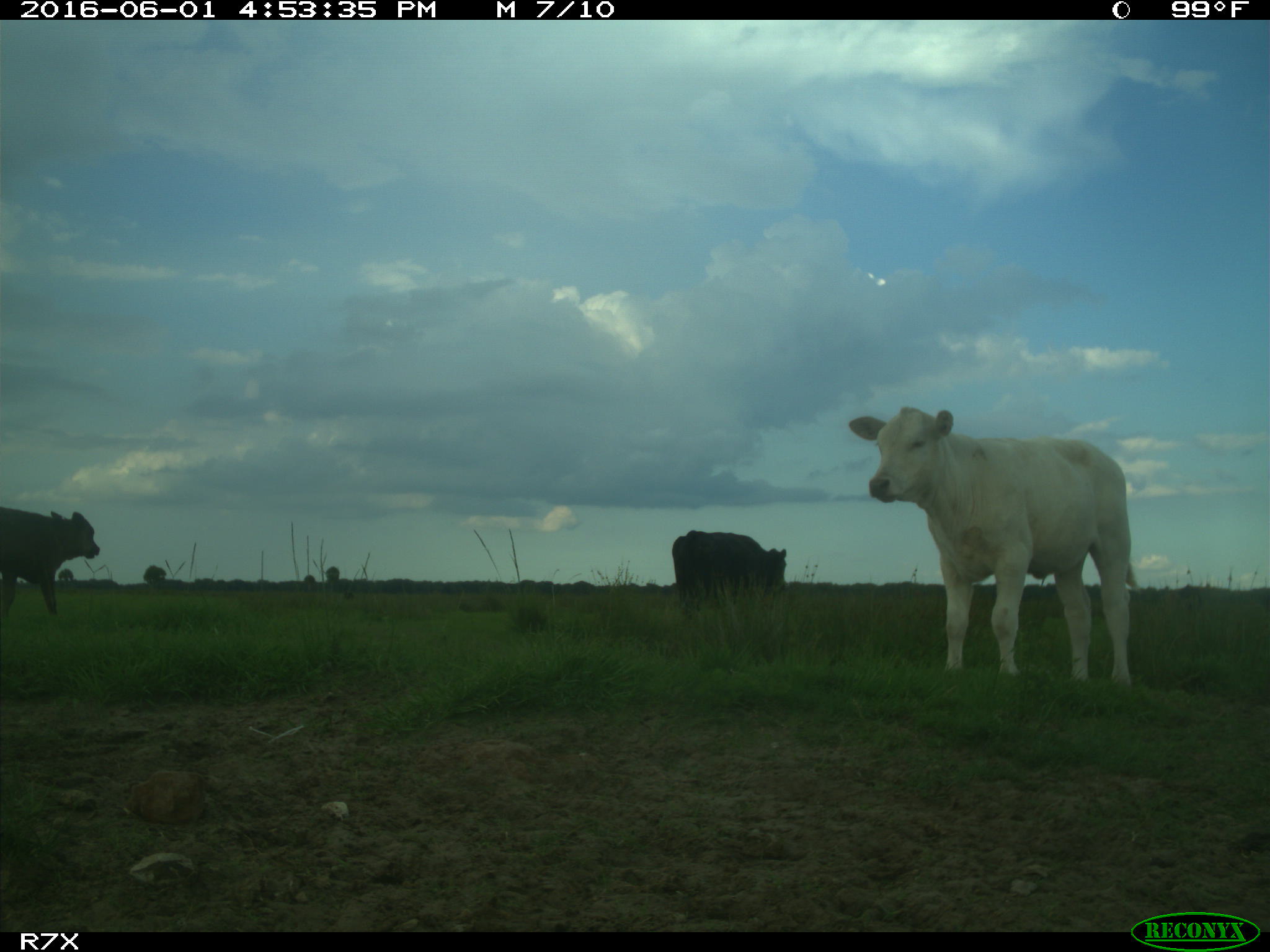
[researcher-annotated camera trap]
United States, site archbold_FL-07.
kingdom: Animalia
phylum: Chordata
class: Mammalia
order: Artiodactyla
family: Bovidae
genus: Bos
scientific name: Bos taurus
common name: domestic cow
Bos taurus (domestic cow).